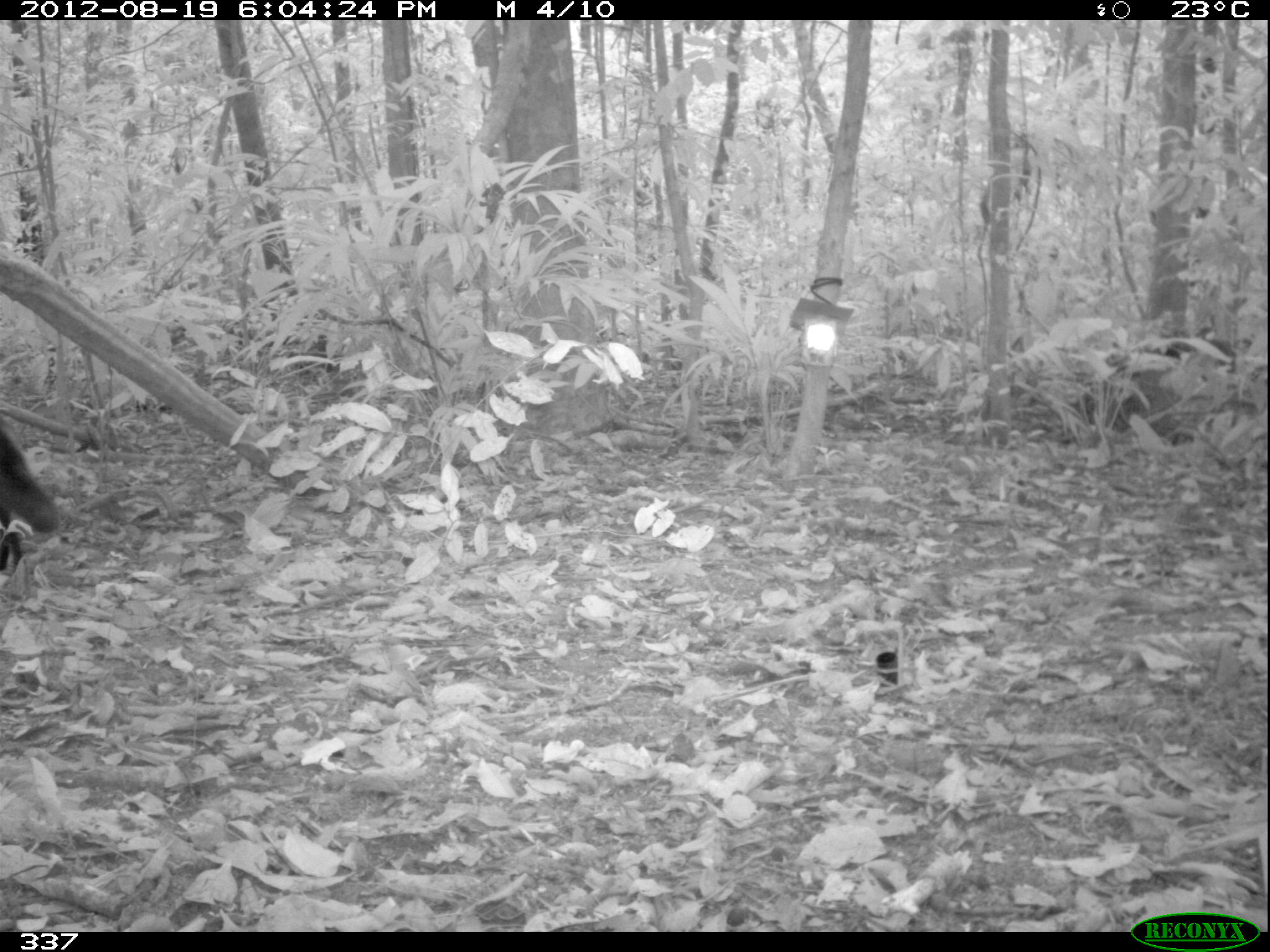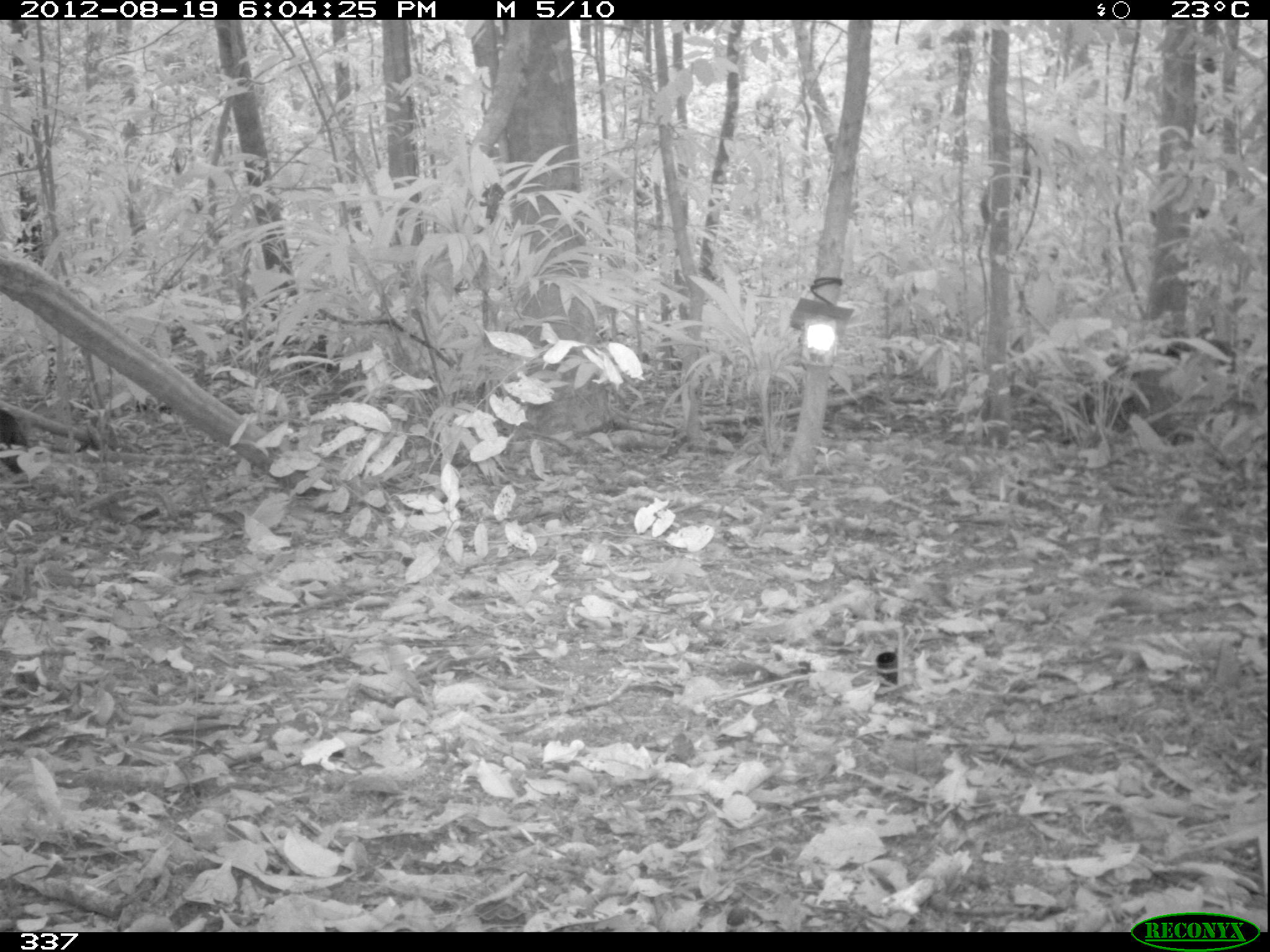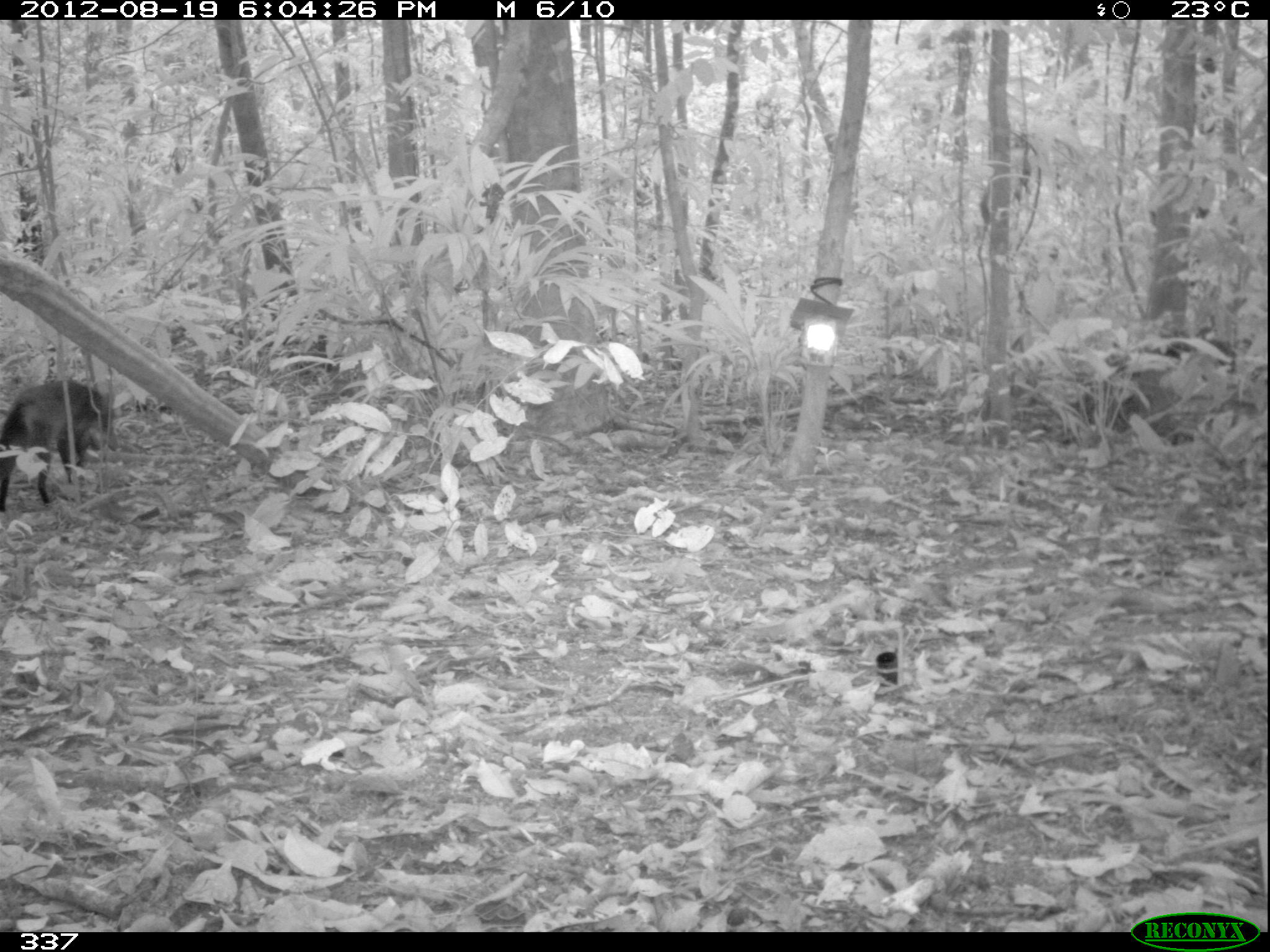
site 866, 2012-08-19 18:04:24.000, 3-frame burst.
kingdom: Animalia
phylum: Chordata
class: Mammalia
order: Carnivora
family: Canidae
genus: Atelocynus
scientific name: Atelocynus microtis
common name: short-eared dog